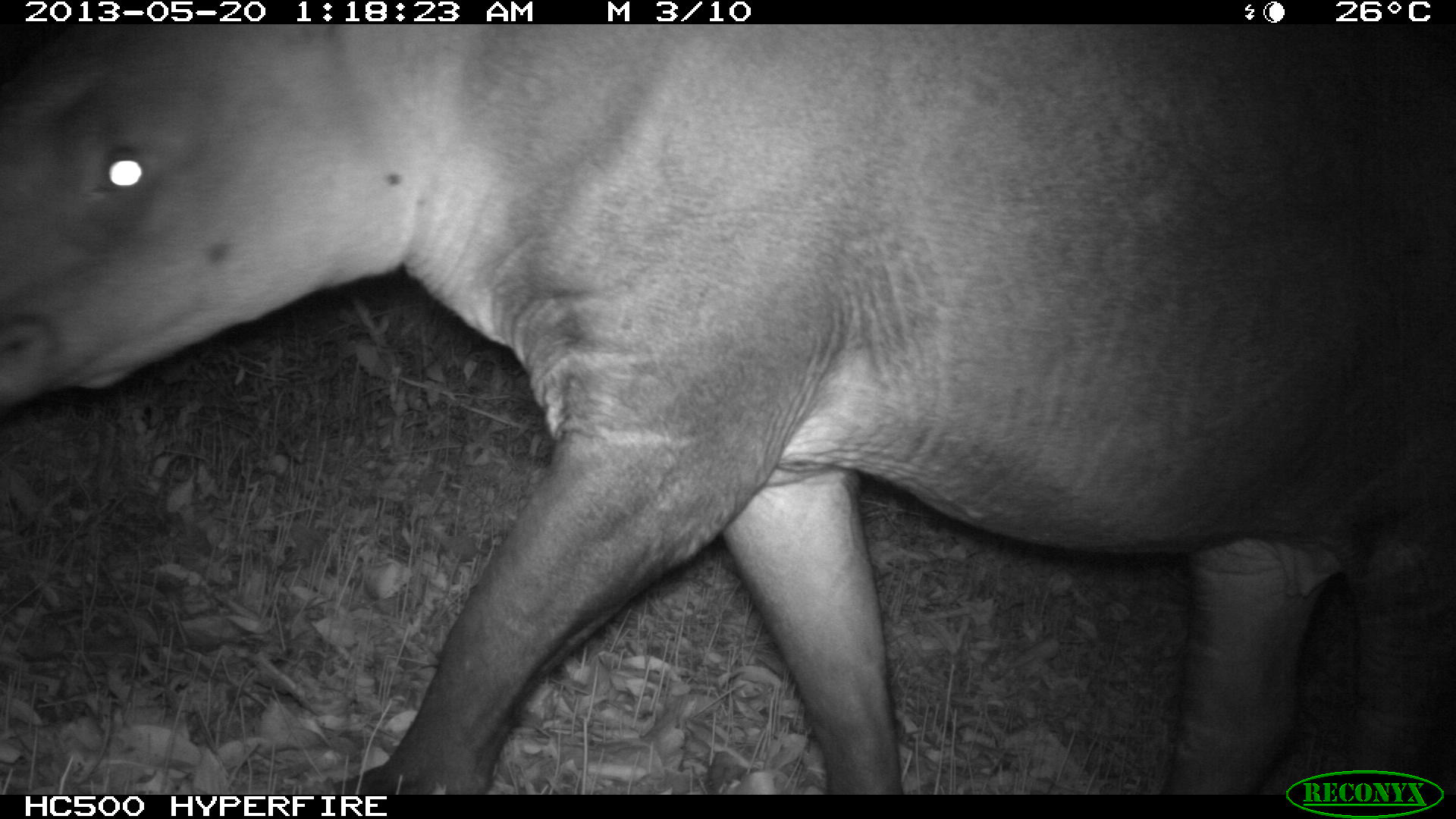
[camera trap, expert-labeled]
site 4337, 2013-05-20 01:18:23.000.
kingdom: Animalia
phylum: Chordata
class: Mammalia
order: Perissodactyla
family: Tapiridae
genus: Tapirus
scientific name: Tapirus bairdii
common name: baird's tapir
Tapirus bairdii (baird's tapir), count 1, sex female.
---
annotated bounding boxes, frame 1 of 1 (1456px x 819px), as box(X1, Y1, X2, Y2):
tapirus bairdii: box(1, 21, 1455, 795)